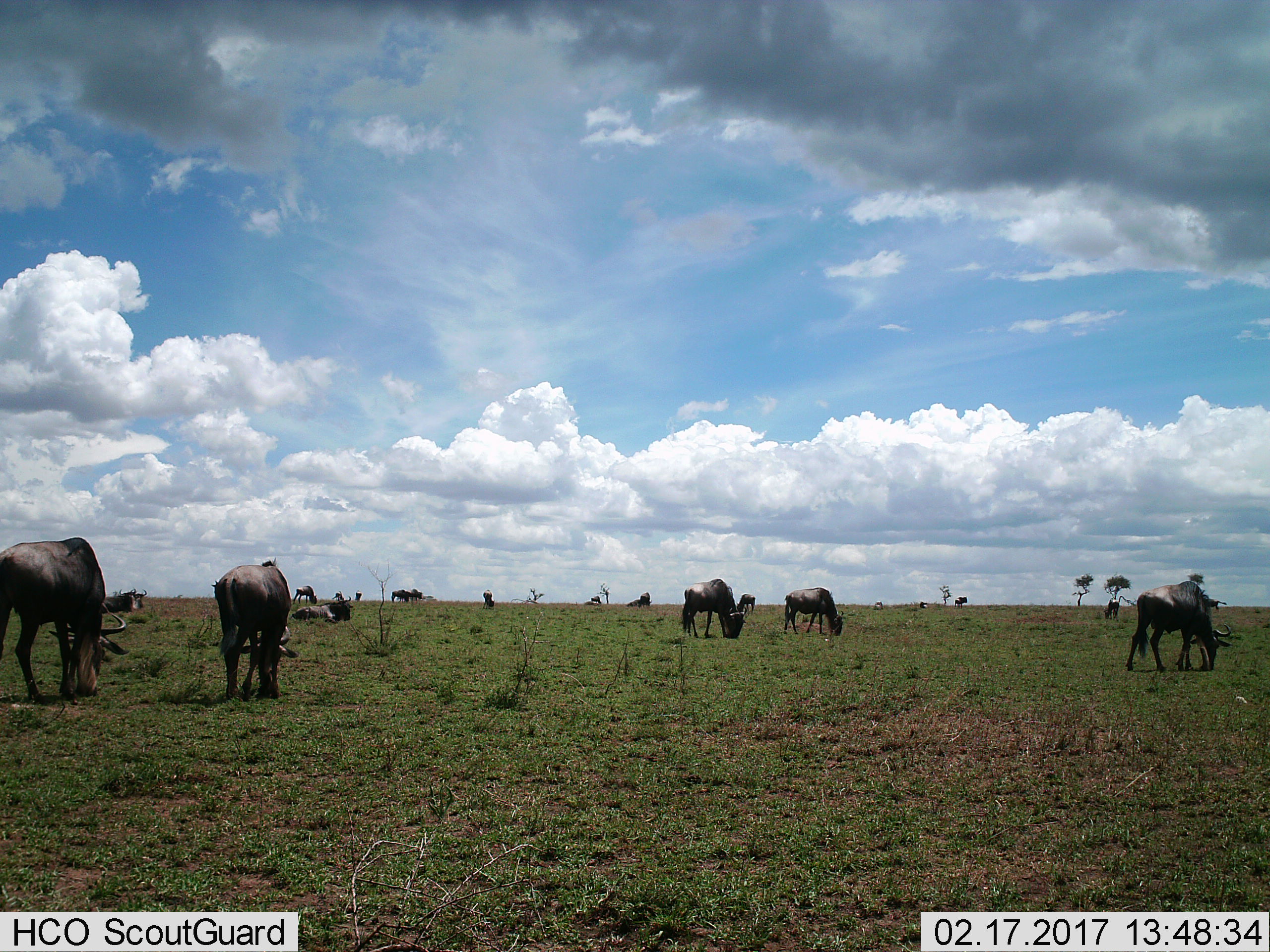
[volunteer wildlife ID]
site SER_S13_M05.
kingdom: Animalia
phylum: Chordata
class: Mammalia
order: Artiodactyla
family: Bovidae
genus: Connochaetes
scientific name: Connochaetes taurinus taurinus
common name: blue wildebeest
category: wildebeestblue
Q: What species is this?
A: Wildebeestblue (blue wildebeest) (Connochaetes taurinus taurinus).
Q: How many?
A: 11-50.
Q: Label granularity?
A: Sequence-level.